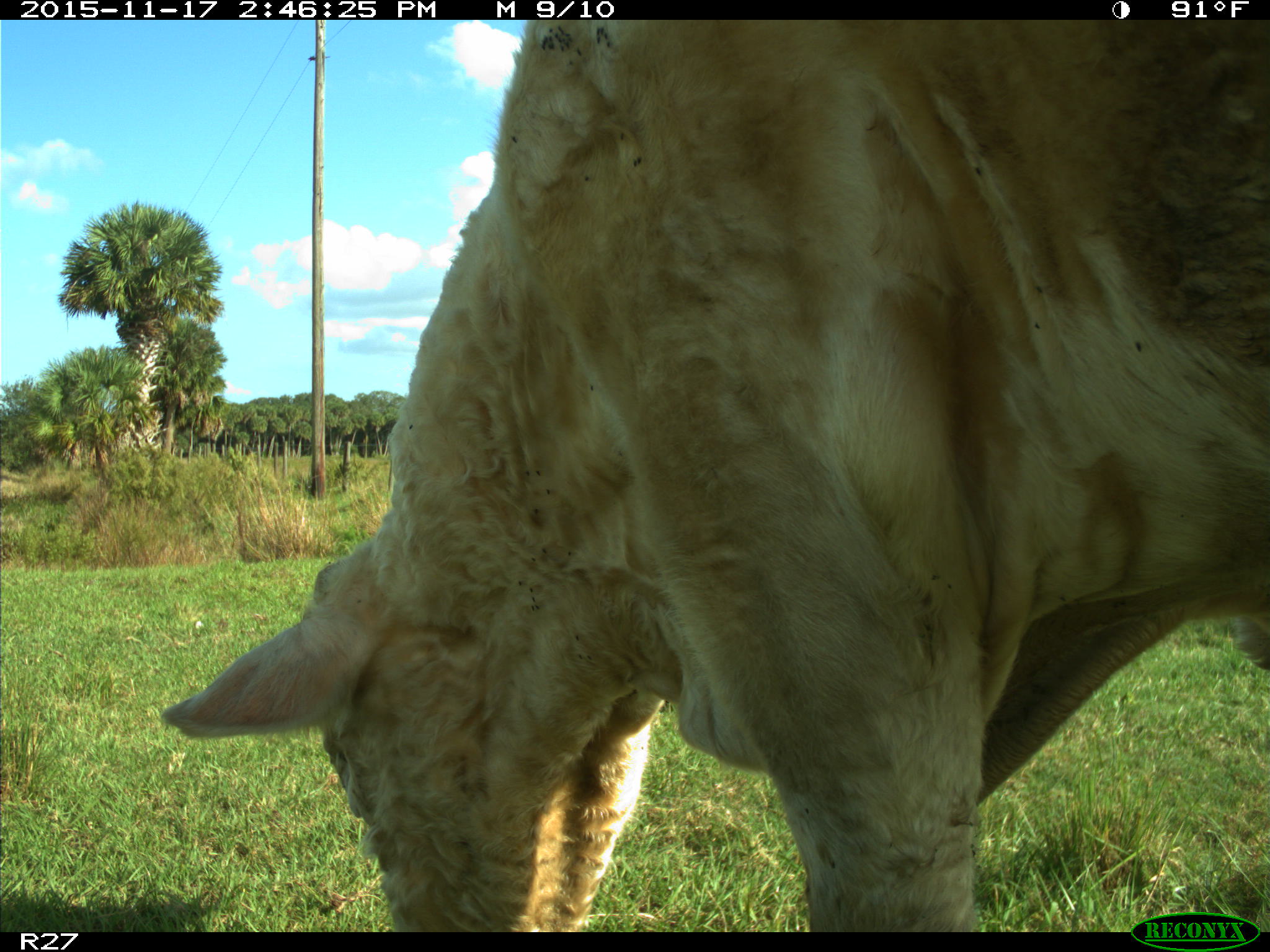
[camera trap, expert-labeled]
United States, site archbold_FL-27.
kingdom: Animalia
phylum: Chordata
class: Mammalia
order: Artiodactyla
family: Bovidae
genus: Bos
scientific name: Bos taurus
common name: domestic cow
Bos taurus (domestic cow).